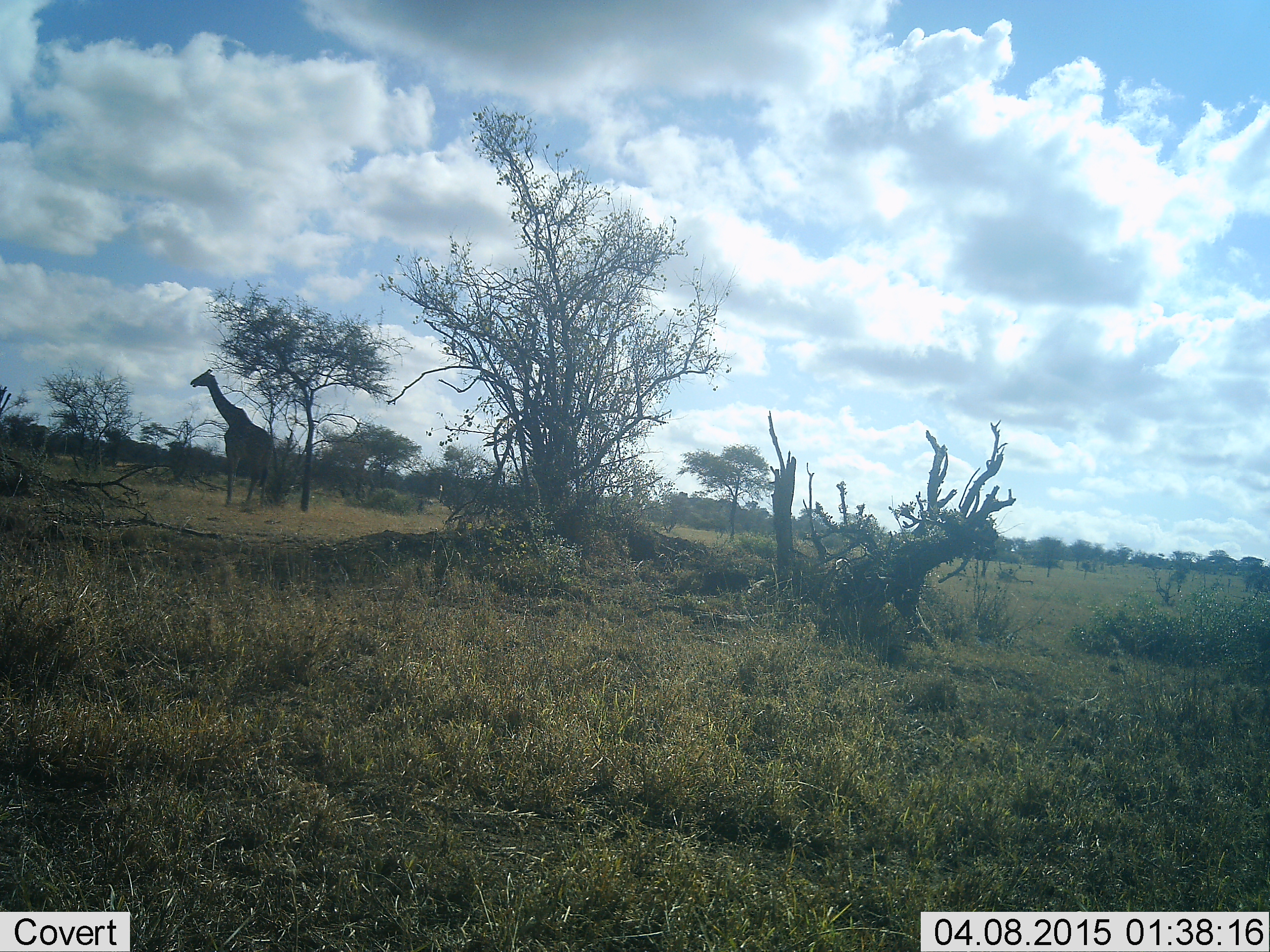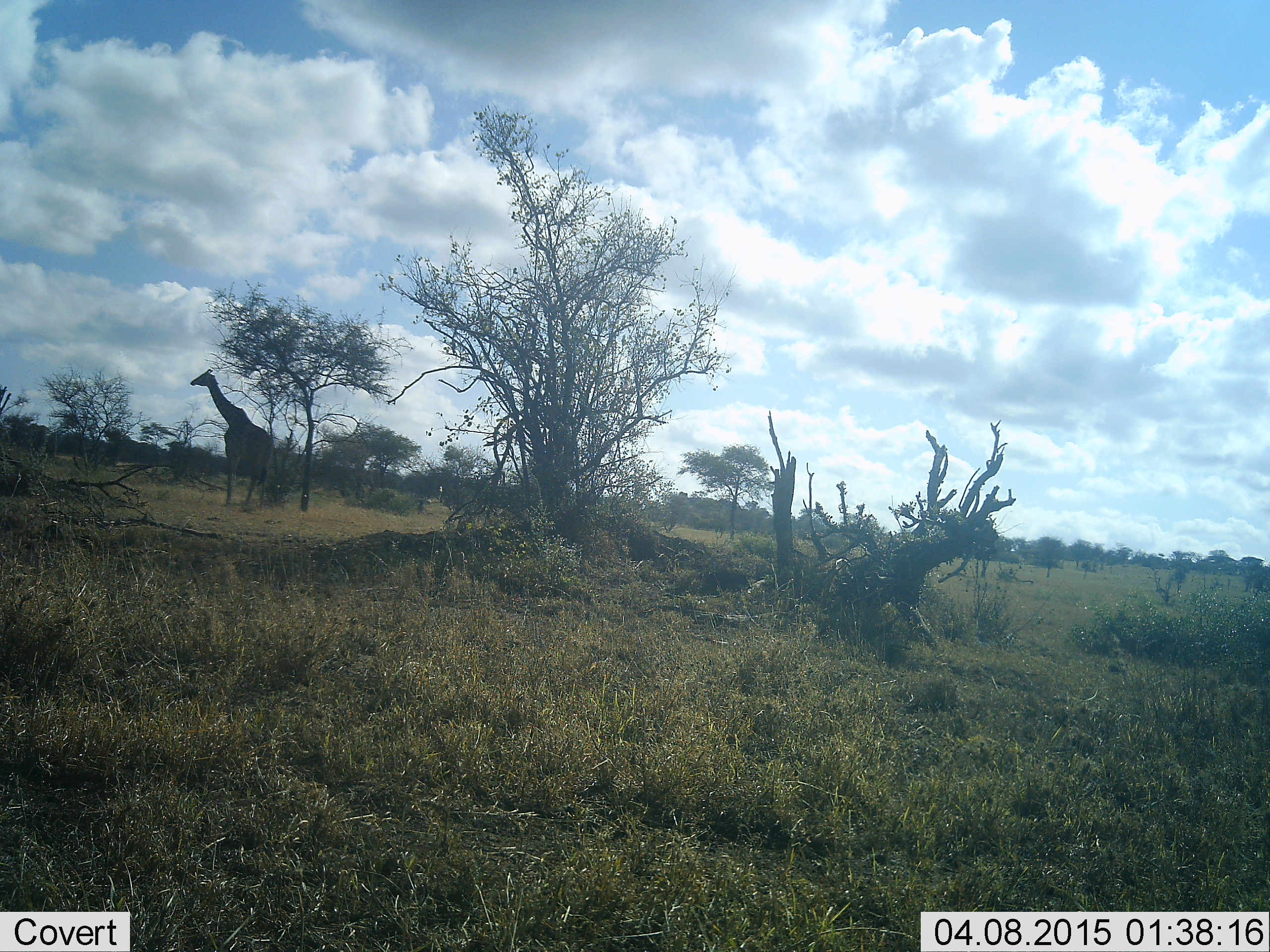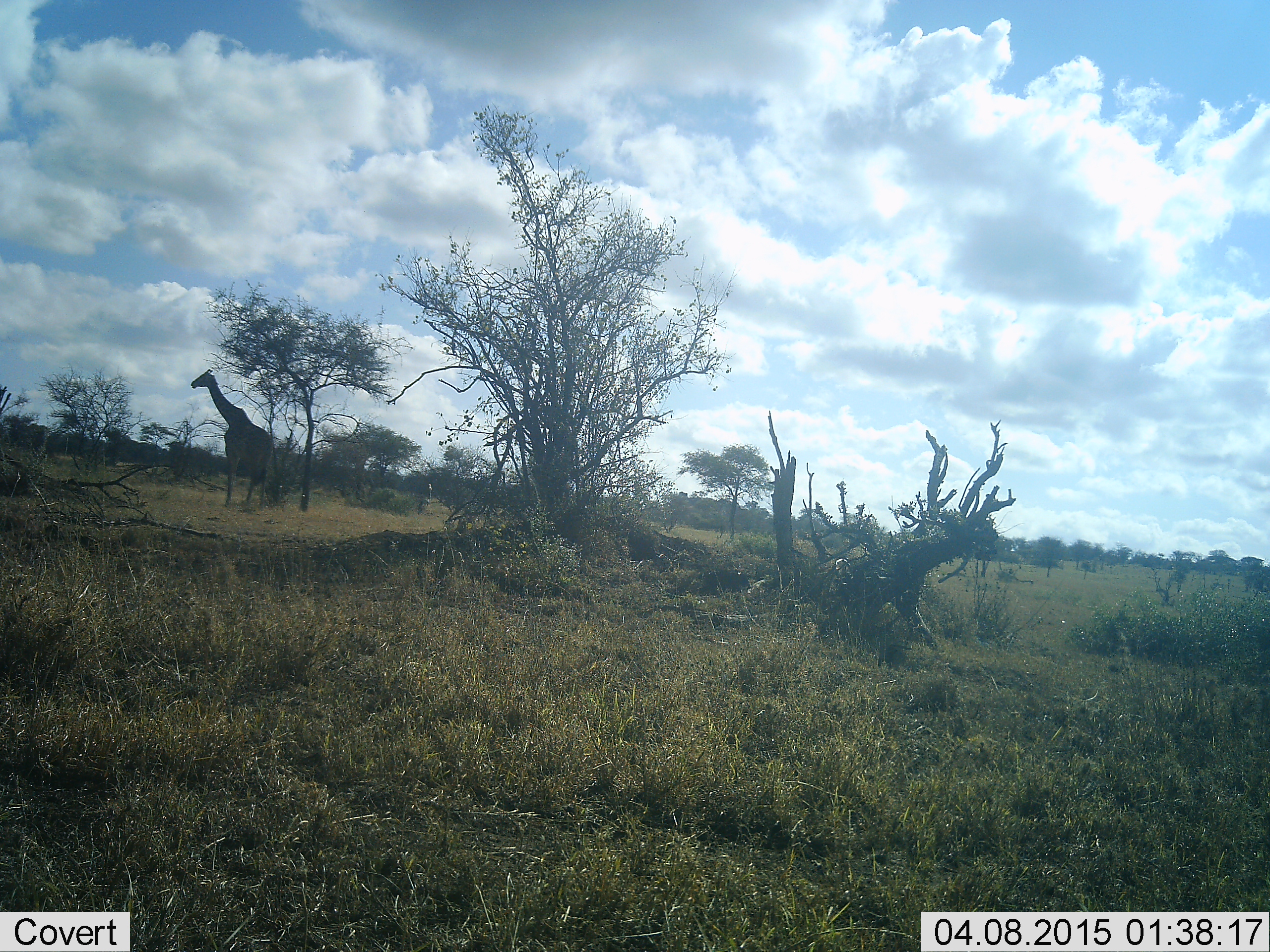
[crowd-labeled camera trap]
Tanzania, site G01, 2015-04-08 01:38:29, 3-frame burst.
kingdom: Animalia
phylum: Chordata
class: Mammalia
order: Artiodactyla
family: Giraffidae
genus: Giraffa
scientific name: Giraffa camelopardalis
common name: giraffe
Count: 1.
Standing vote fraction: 90%.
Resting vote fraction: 0%.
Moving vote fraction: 0%.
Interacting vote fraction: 0%.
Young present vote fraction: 0%.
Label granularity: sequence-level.